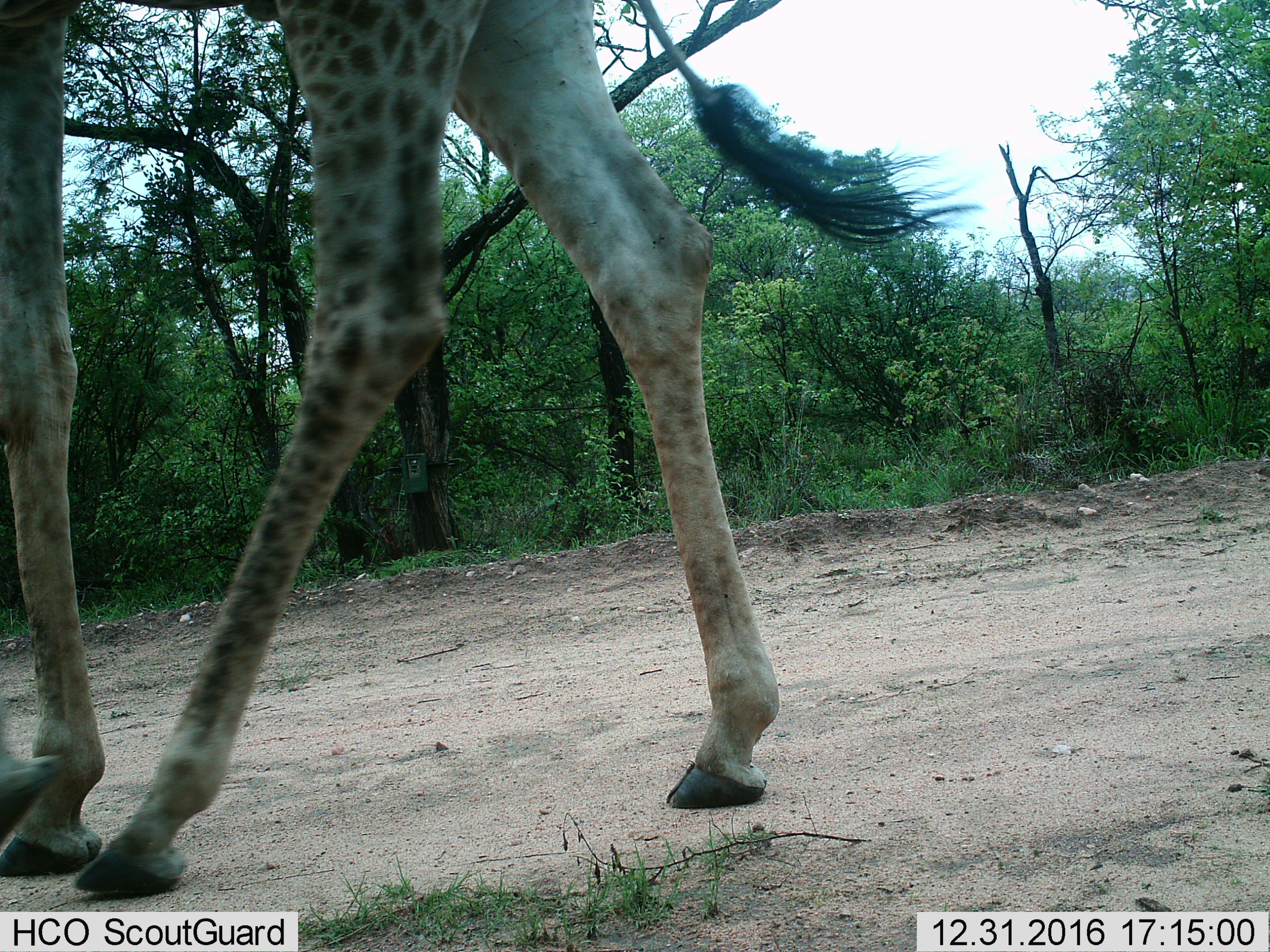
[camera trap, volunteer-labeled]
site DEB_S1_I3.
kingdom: Animalia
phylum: Chordata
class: Mammalia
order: Artiodactyla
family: Giraffidae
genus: Giraffa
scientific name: Giraffa camelopardalis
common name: giraffe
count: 1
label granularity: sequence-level